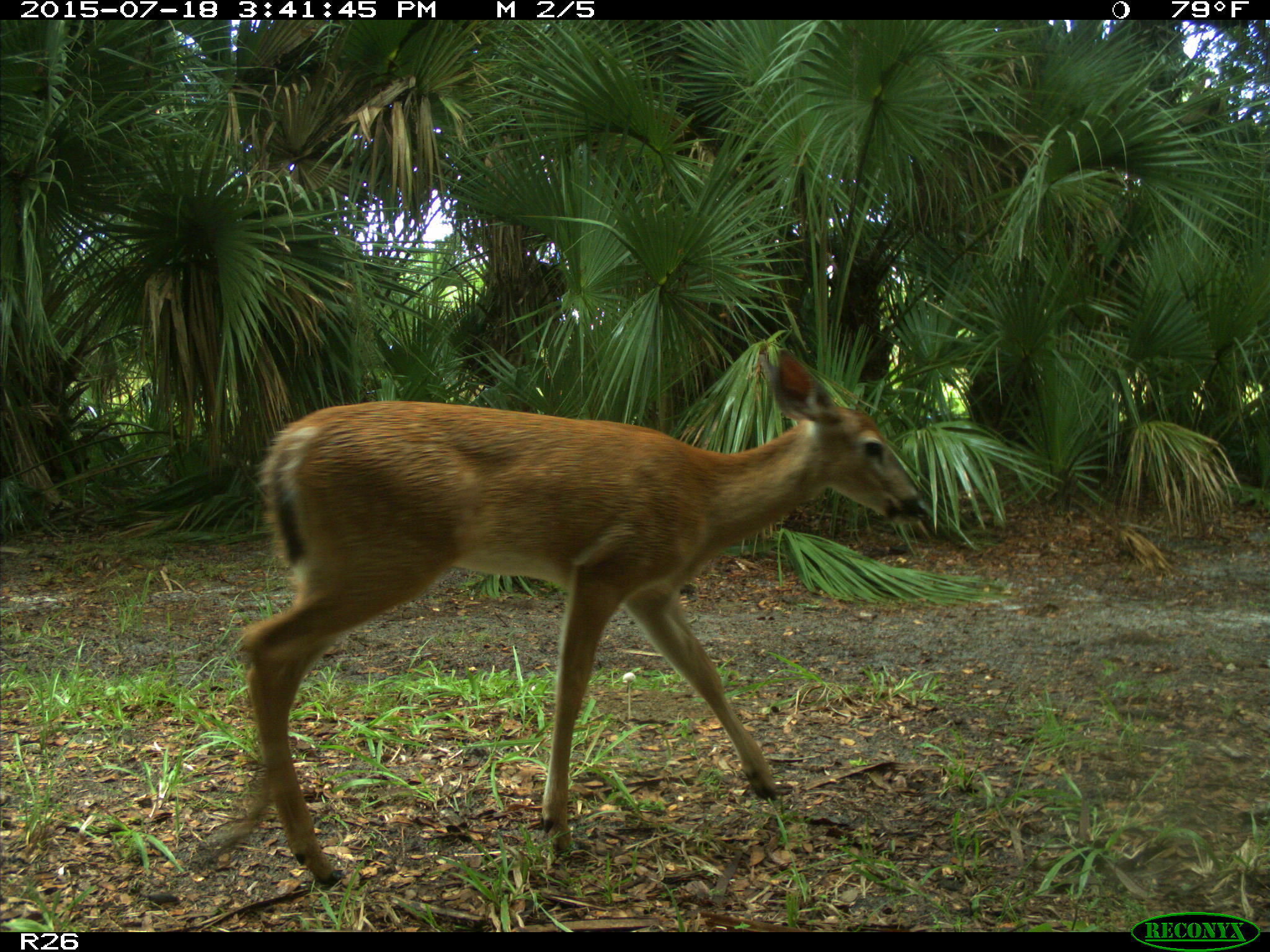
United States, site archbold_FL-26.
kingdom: Animalia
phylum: Chordata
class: Mammalia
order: Artiodactyla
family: Cervidae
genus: Odocoileus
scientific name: Odocoileus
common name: deer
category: unidentified deer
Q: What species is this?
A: Unidentified deer (deer) (Odocoileus).